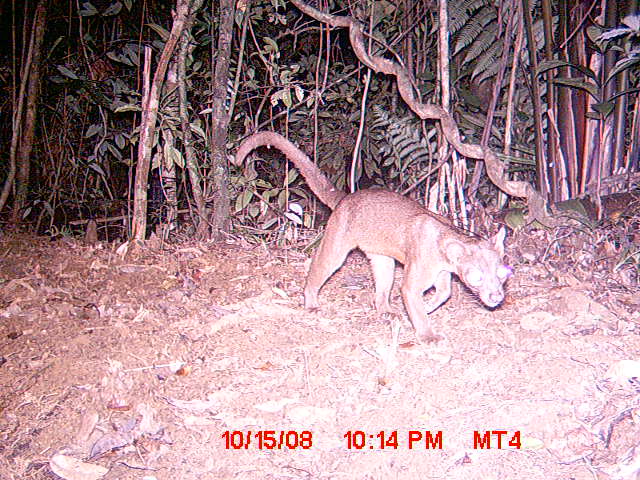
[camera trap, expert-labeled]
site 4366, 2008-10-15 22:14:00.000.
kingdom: Animalia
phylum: Chordata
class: Mammalia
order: Carnivora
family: Eupleridae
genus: Cryptoprocta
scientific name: Cryptoprocta ferox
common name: fossa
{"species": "Cryptoprocta ferox (fossa)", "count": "1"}